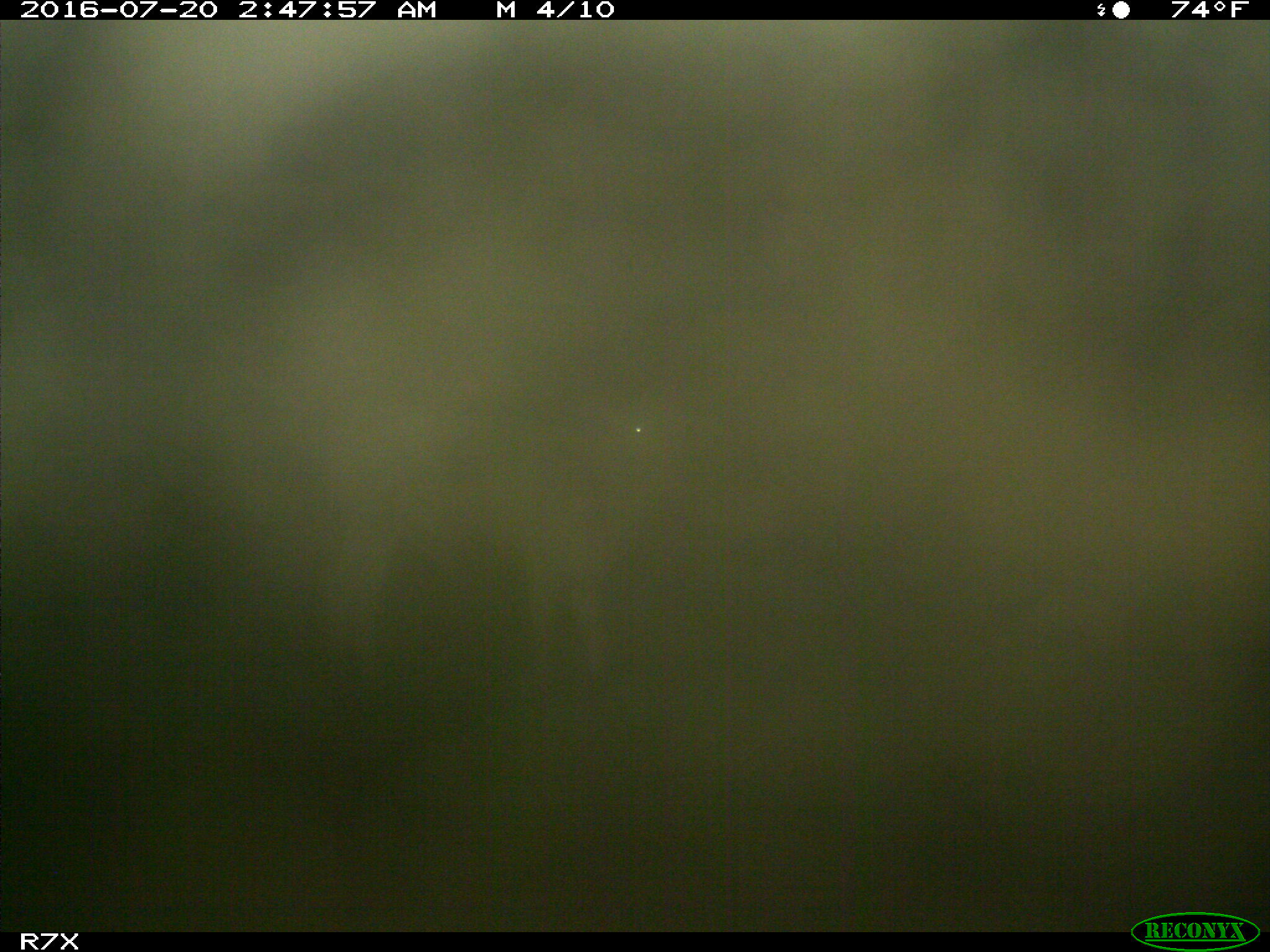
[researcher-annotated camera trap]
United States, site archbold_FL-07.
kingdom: Animalia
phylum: Chordata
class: Mammalia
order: Artiodactyla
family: Bovidae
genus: Bos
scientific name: Bos taurus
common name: domestic cow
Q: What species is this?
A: Bos taurus (domestic cow).